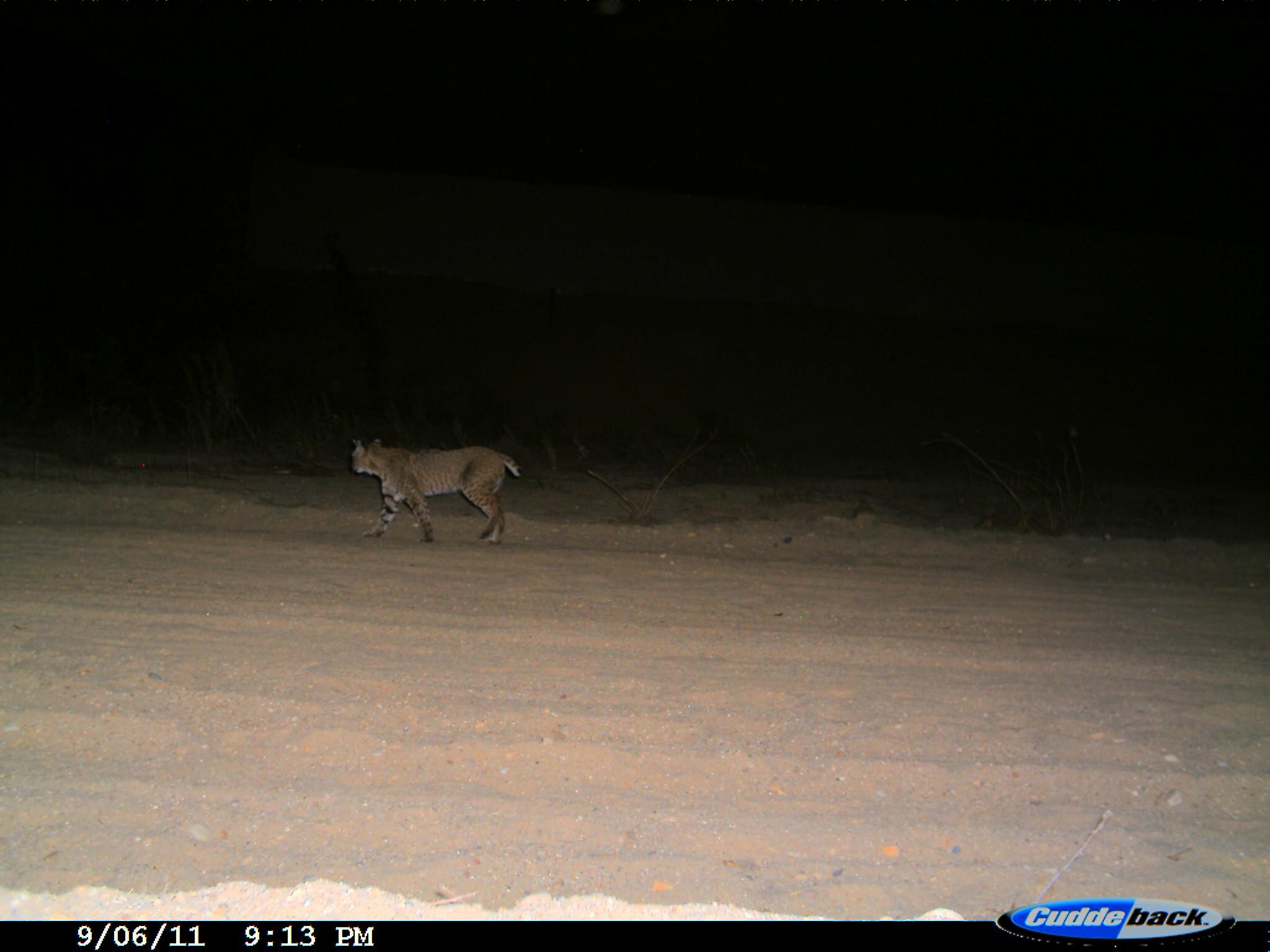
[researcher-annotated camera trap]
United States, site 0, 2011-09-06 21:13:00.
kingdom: Animalia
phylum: Chordata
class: Mammalia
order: Carnivora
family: Felidae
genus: Lynx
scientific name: Lynx rufus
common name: bobcat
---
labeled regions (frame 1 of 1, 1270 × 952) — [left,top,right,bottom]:
bobcat: [344,428,533,560]